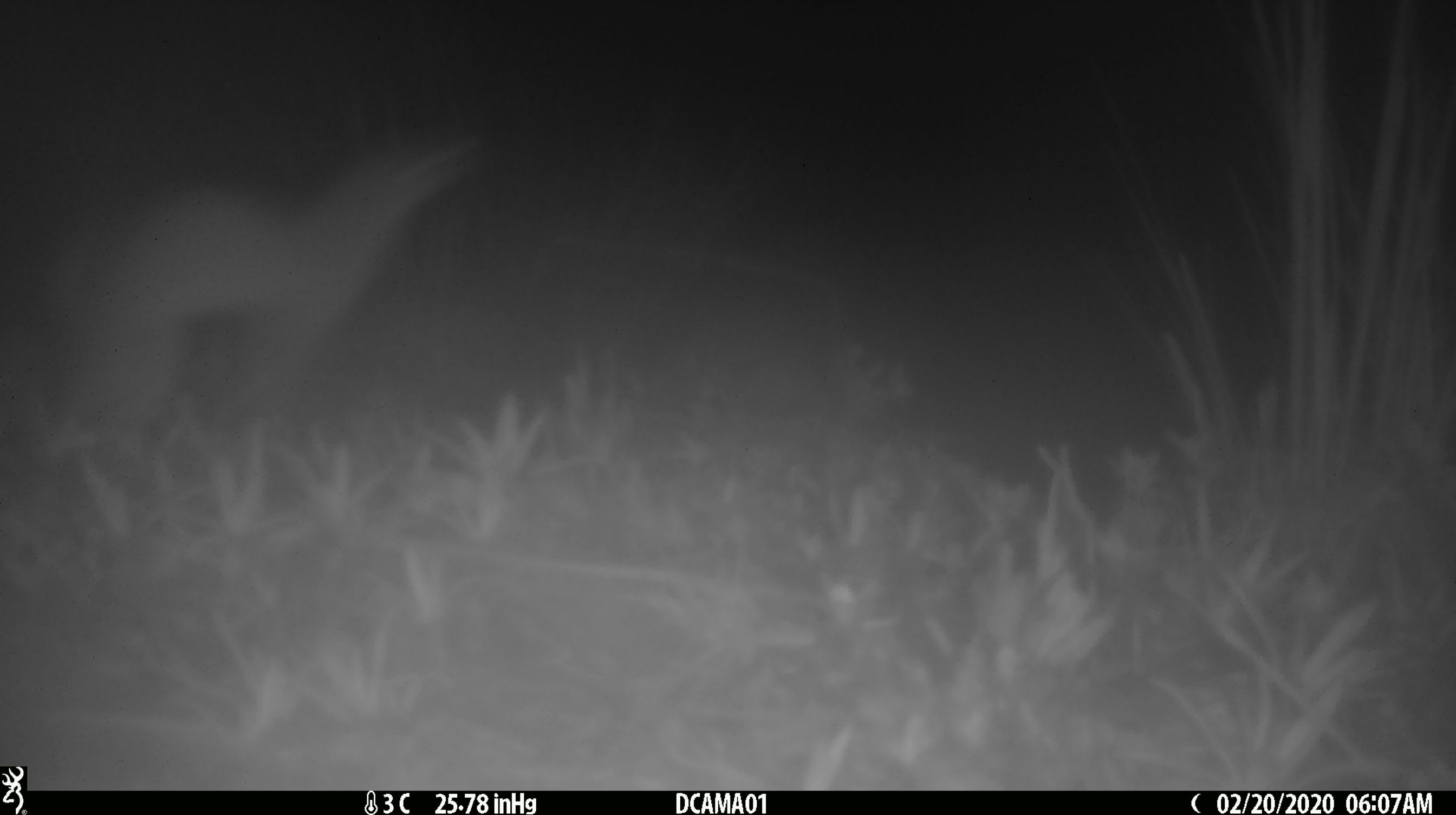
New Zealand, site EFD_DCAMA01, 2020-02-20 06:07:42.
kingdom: Animalia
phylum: Chordata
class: Mammalia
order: Carnivora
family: Mustelidae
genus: Mustela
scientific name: Mustela erminea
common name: stoat